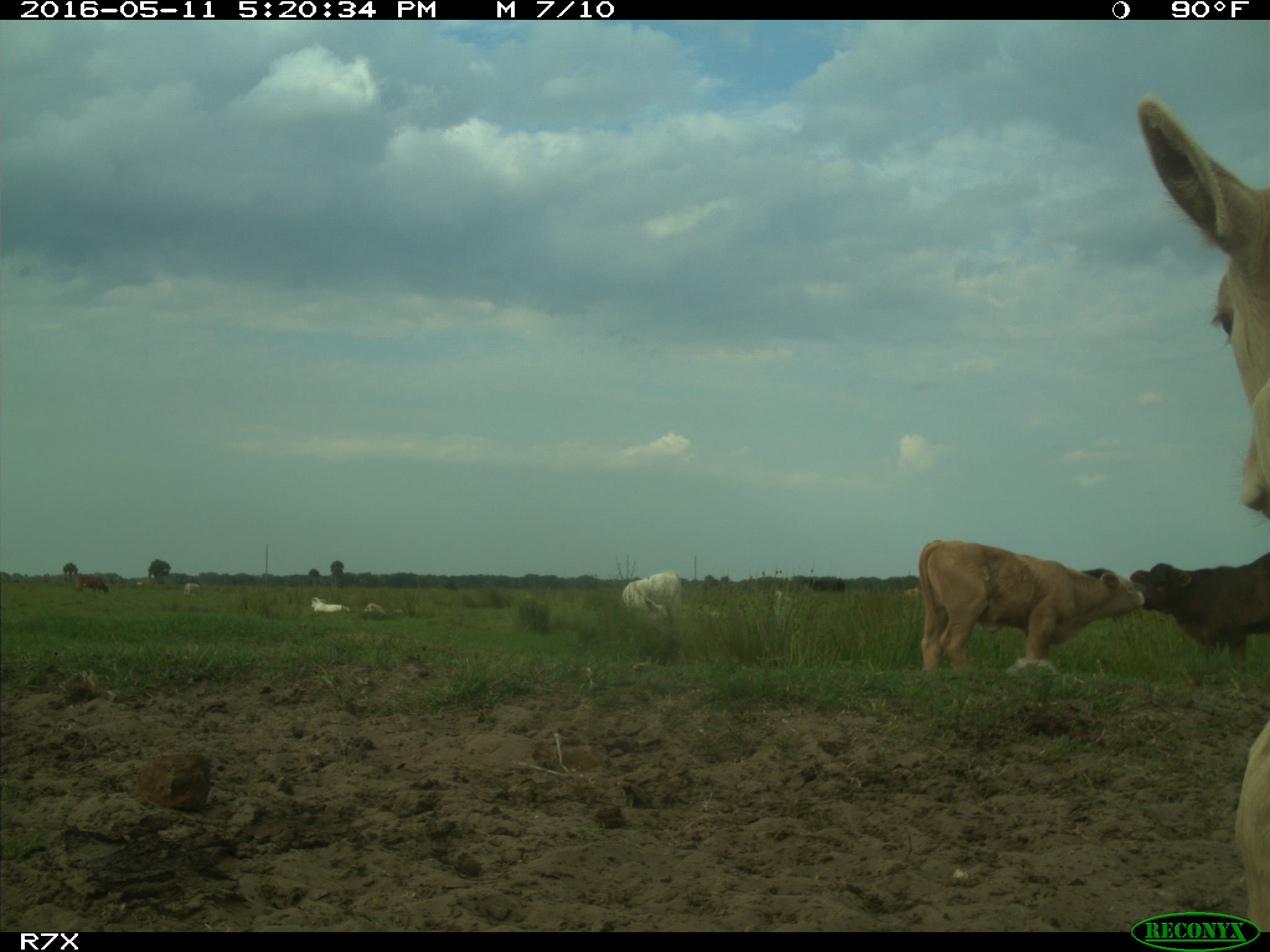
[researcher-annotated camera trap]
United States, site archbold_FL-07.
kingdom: Animalia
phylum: Chordata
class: Mammalia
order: Artiodactyla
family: Bovidae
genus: Bos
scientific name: Bos taurus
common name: domestic cow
Bos taurus (domestic cow).